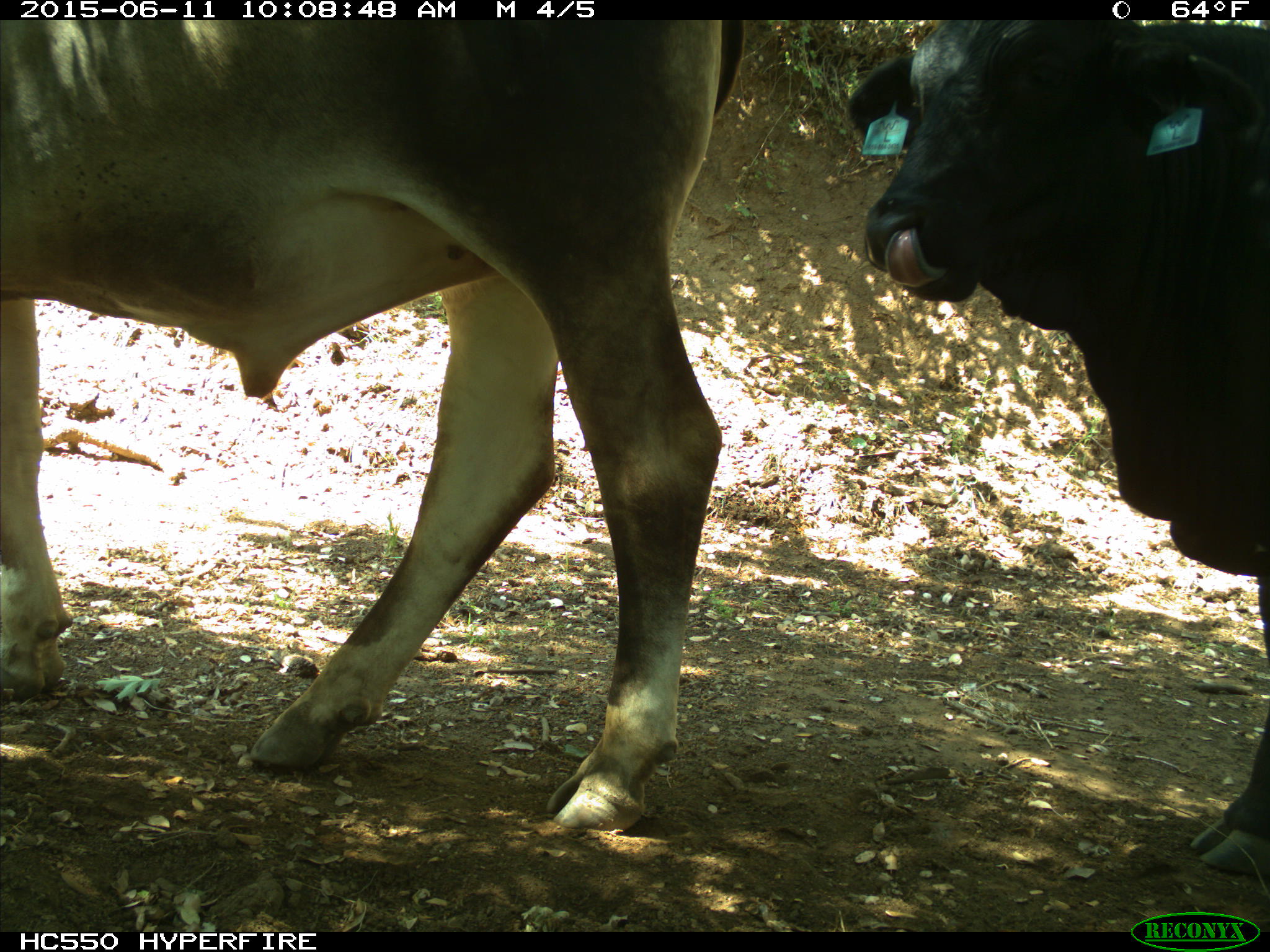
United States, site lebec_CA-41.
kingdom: Animalia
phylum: Chordata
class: Mammalia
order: Artiodactyla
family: Bovidae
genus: Bos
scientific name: Bos taurus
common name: domestic cow